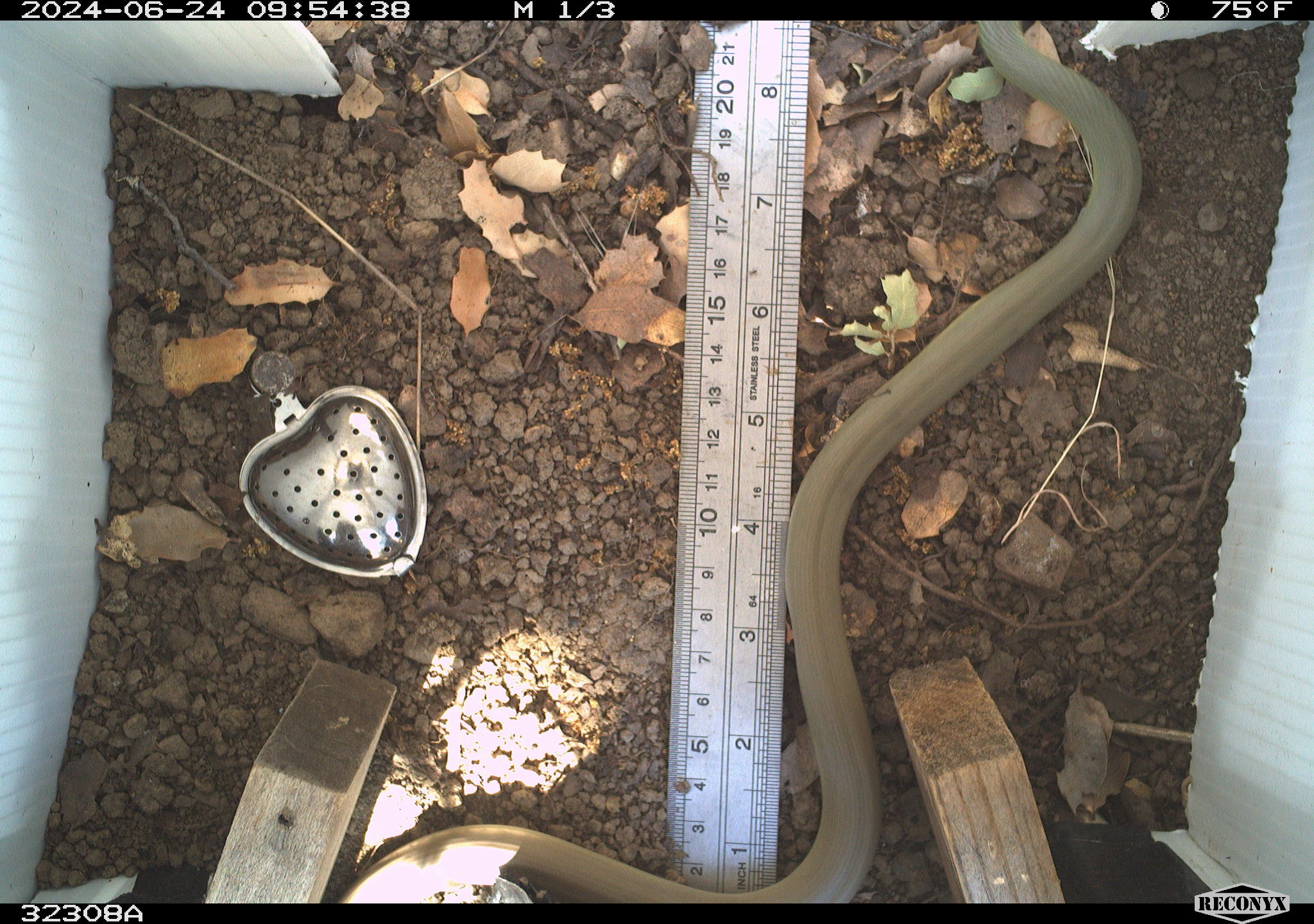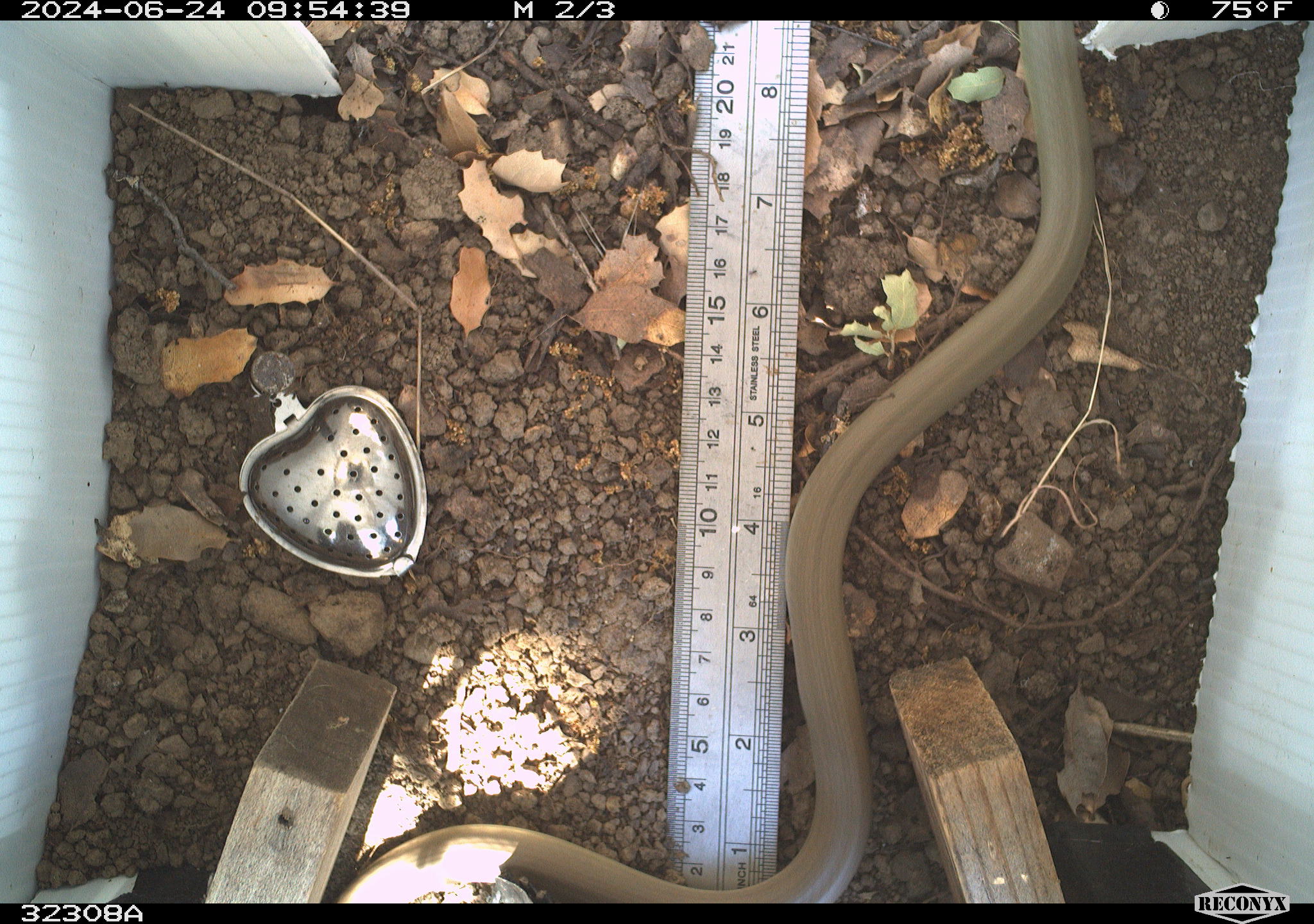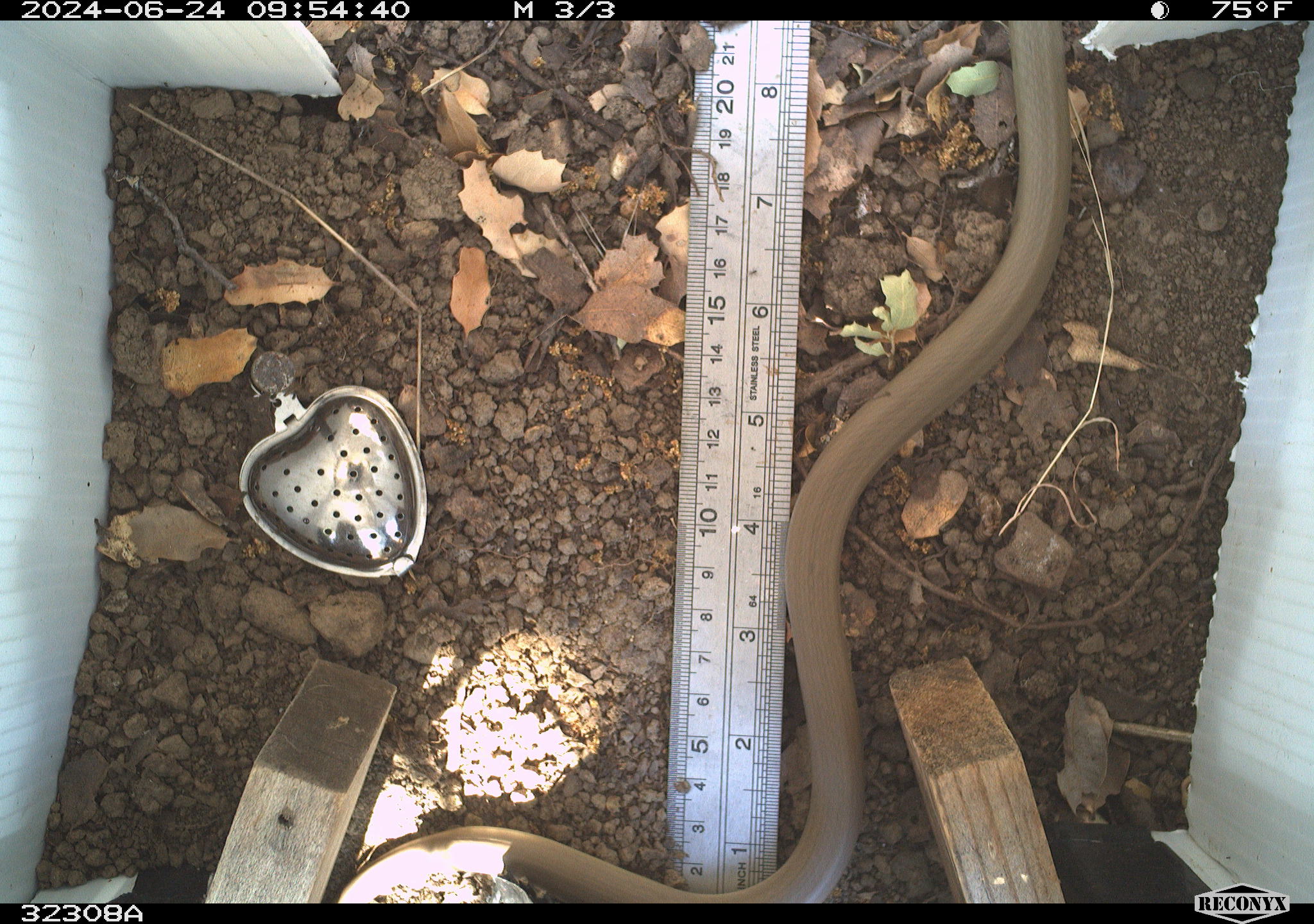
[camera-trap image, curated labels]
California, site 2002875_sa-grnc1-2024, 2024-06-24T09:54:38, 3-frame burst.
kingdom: Animalia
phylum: Chordata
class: Reptilia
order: Squamata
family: Colubridae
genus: Coluber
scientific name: Coluber constrictor mormon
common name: western yellow-bellied racer